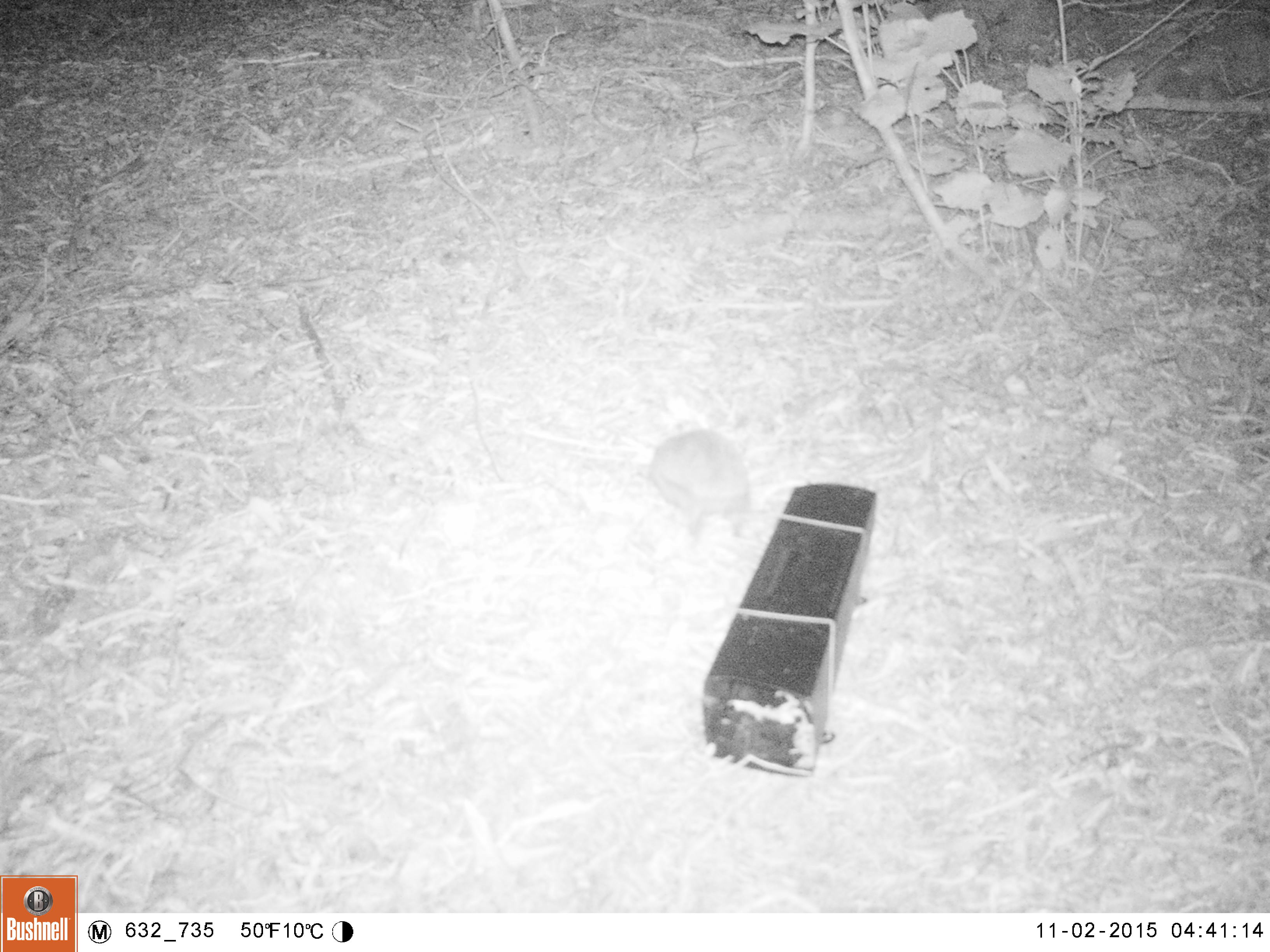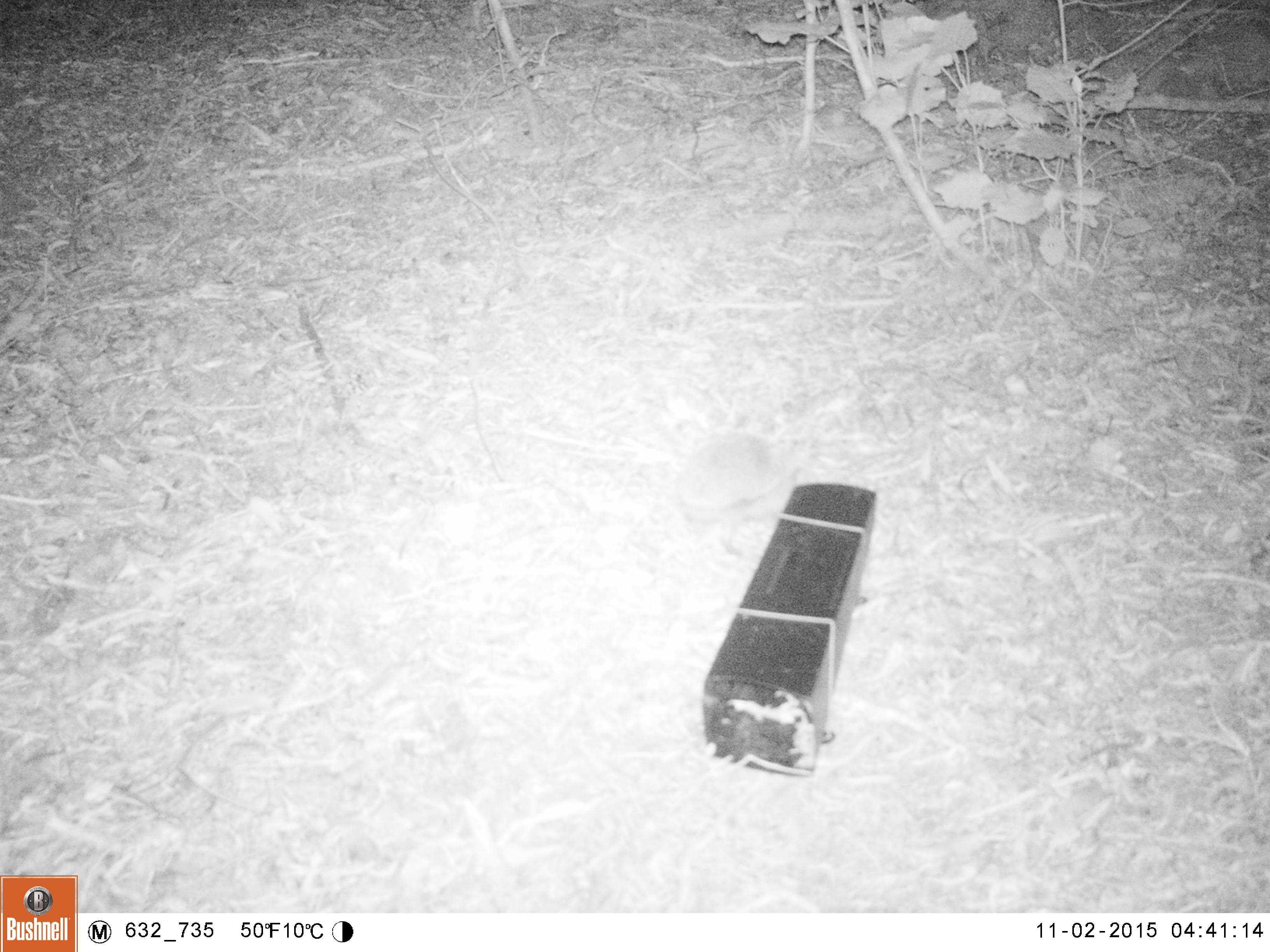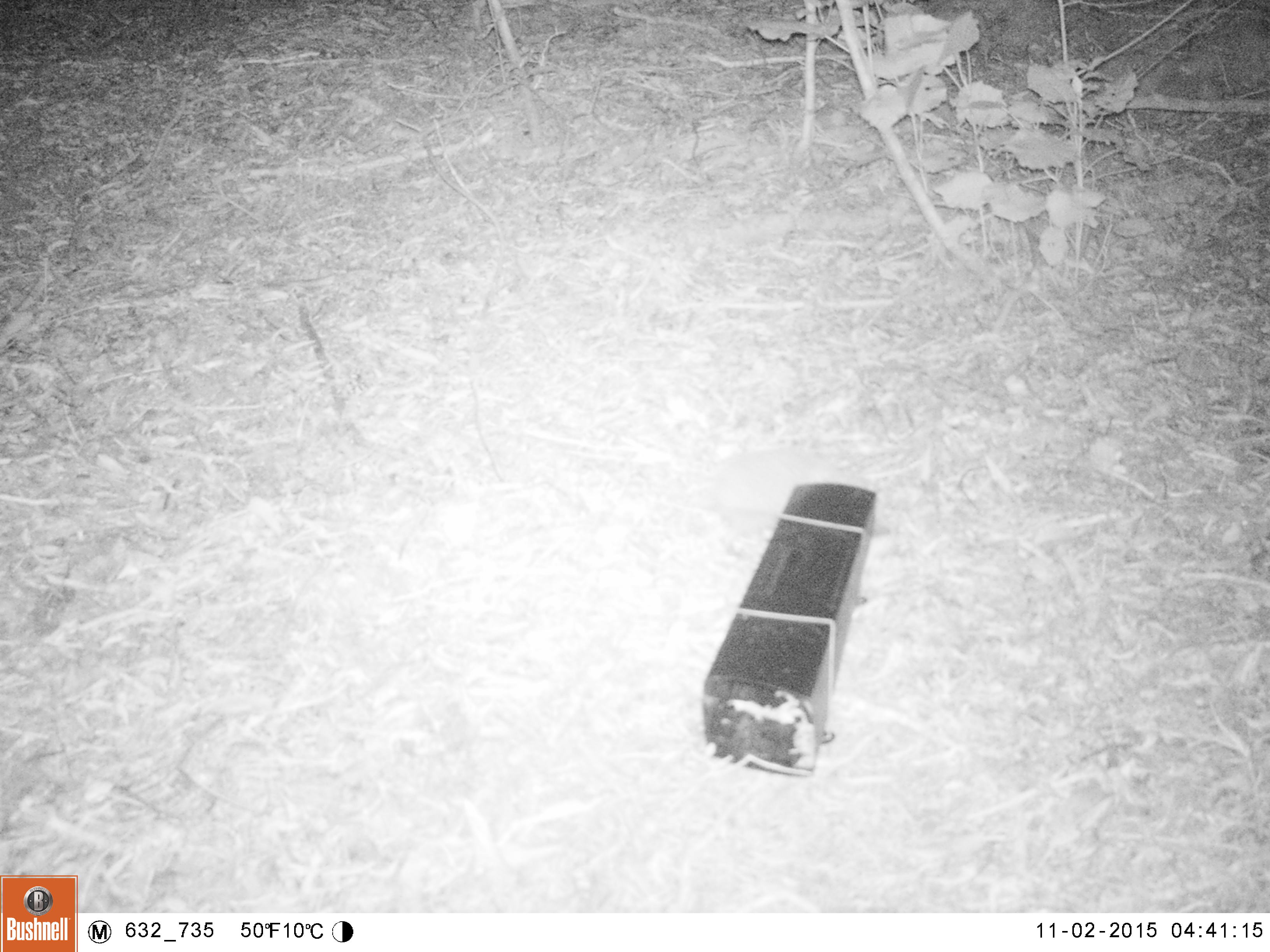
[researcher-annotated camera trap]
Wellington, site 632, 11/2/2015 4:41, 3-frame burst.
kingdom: Animalia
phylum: Chordata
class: Mammalia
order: Eulipotyphla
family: Erinaceidae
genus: Erinaceus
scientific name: Erinaceus europaeus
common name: hedgehog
Hedgehog (Erinaceus europaeus).